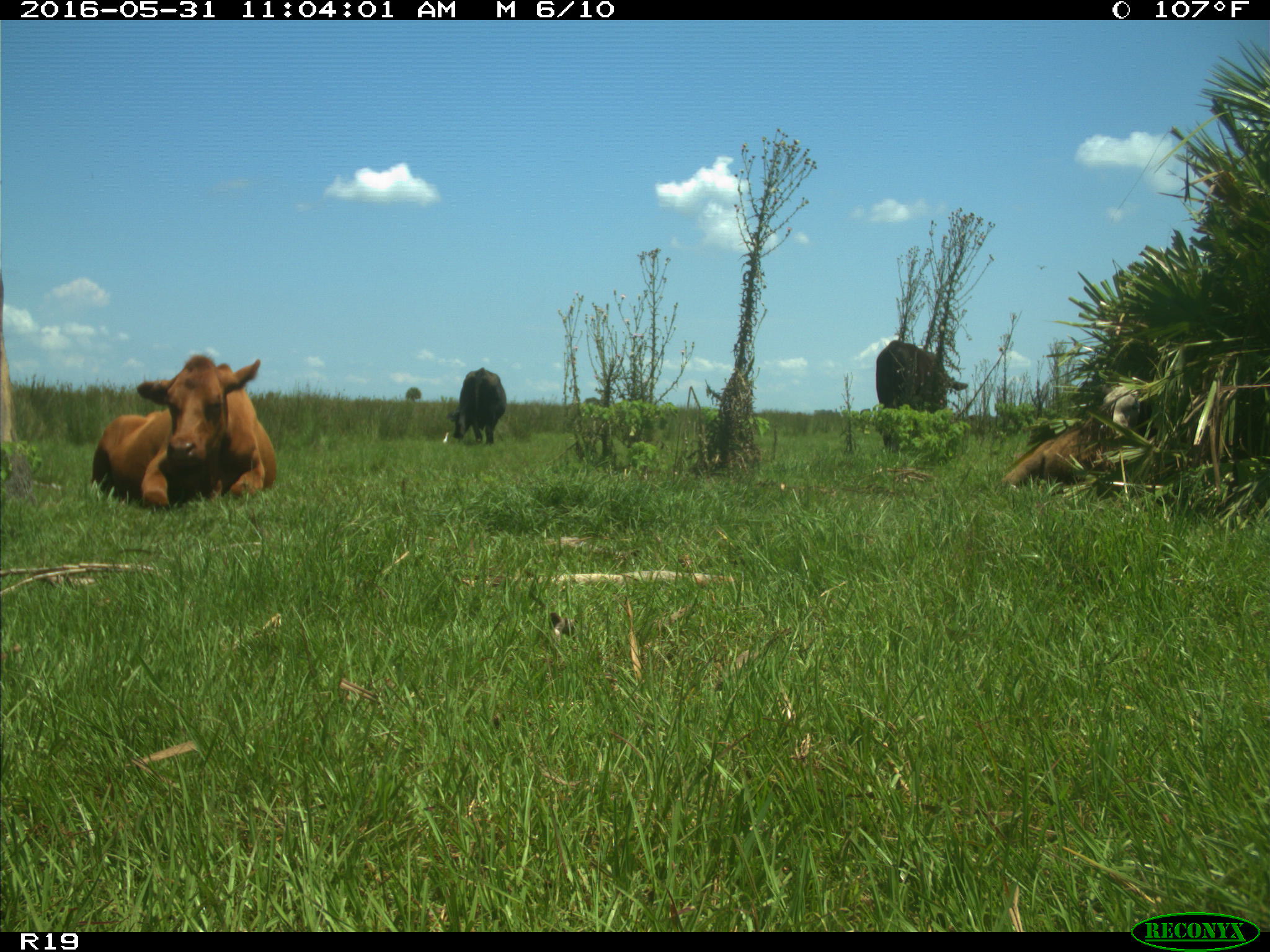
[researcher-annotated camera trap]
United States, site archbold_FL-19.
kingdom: Animalia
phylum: Chordata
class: Mammalia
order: Artiodactyla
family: Bovidae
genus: Bos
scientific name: Bos taurus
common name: domestic cow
Bos taurus (domestic cow).